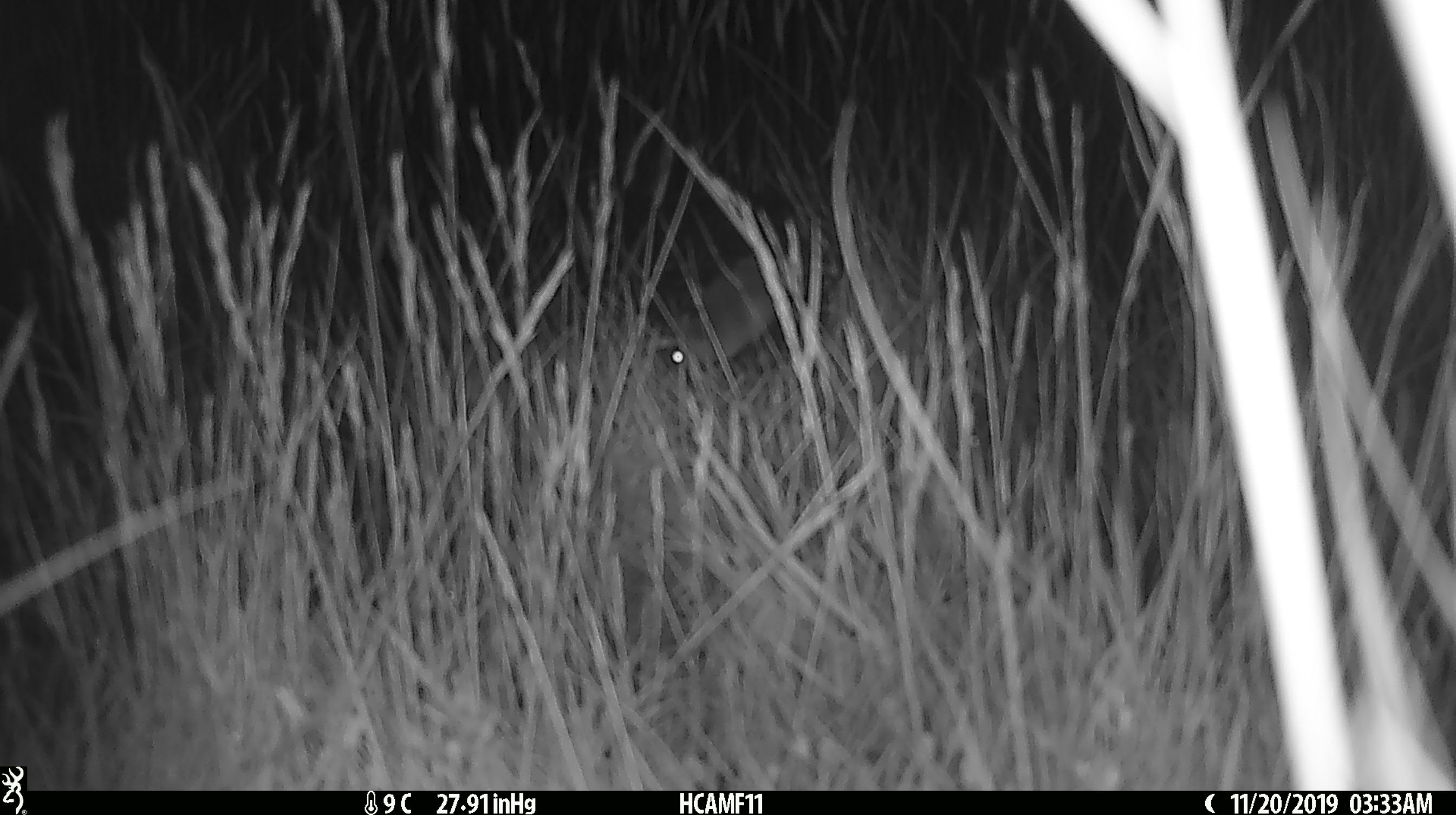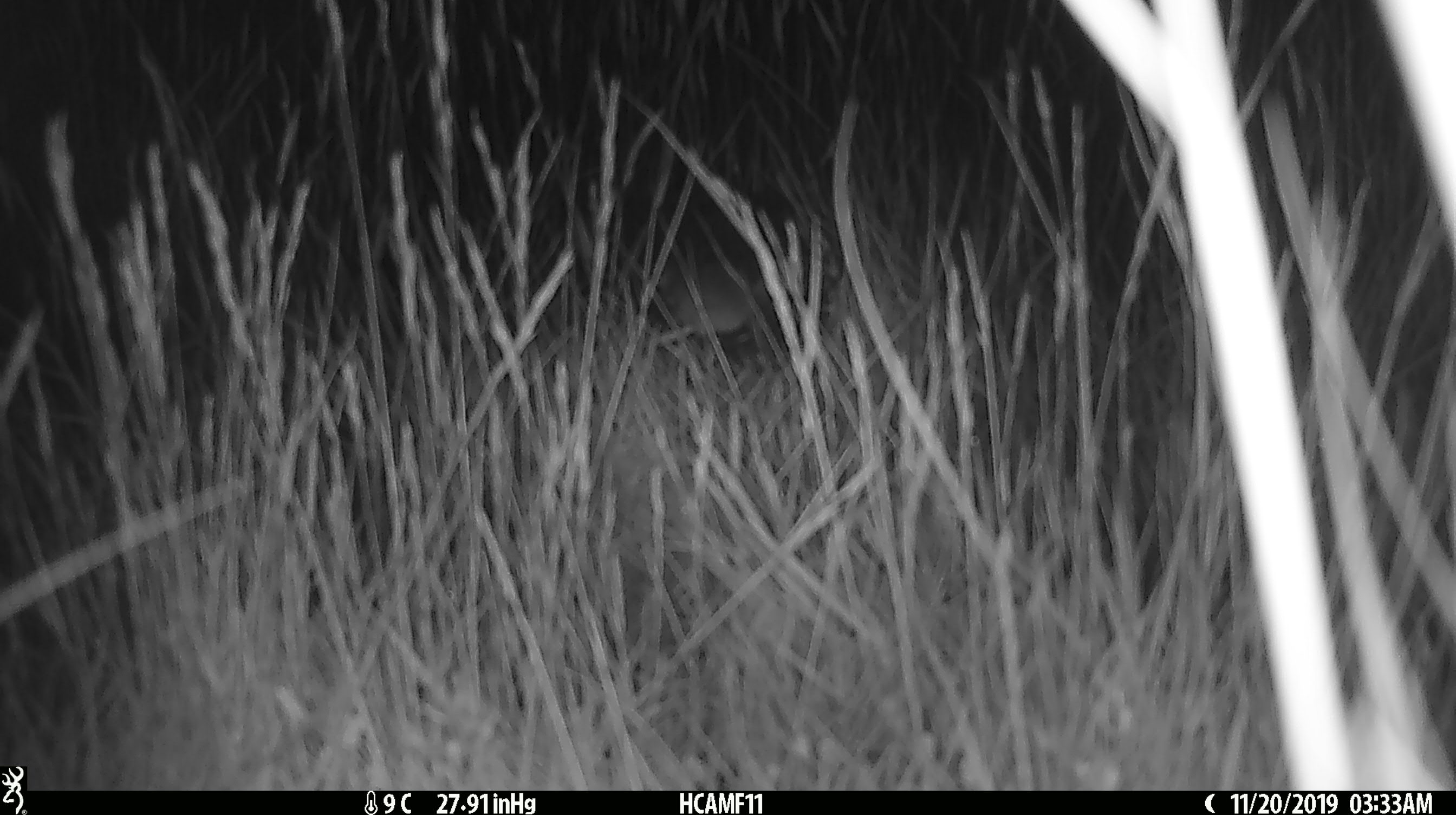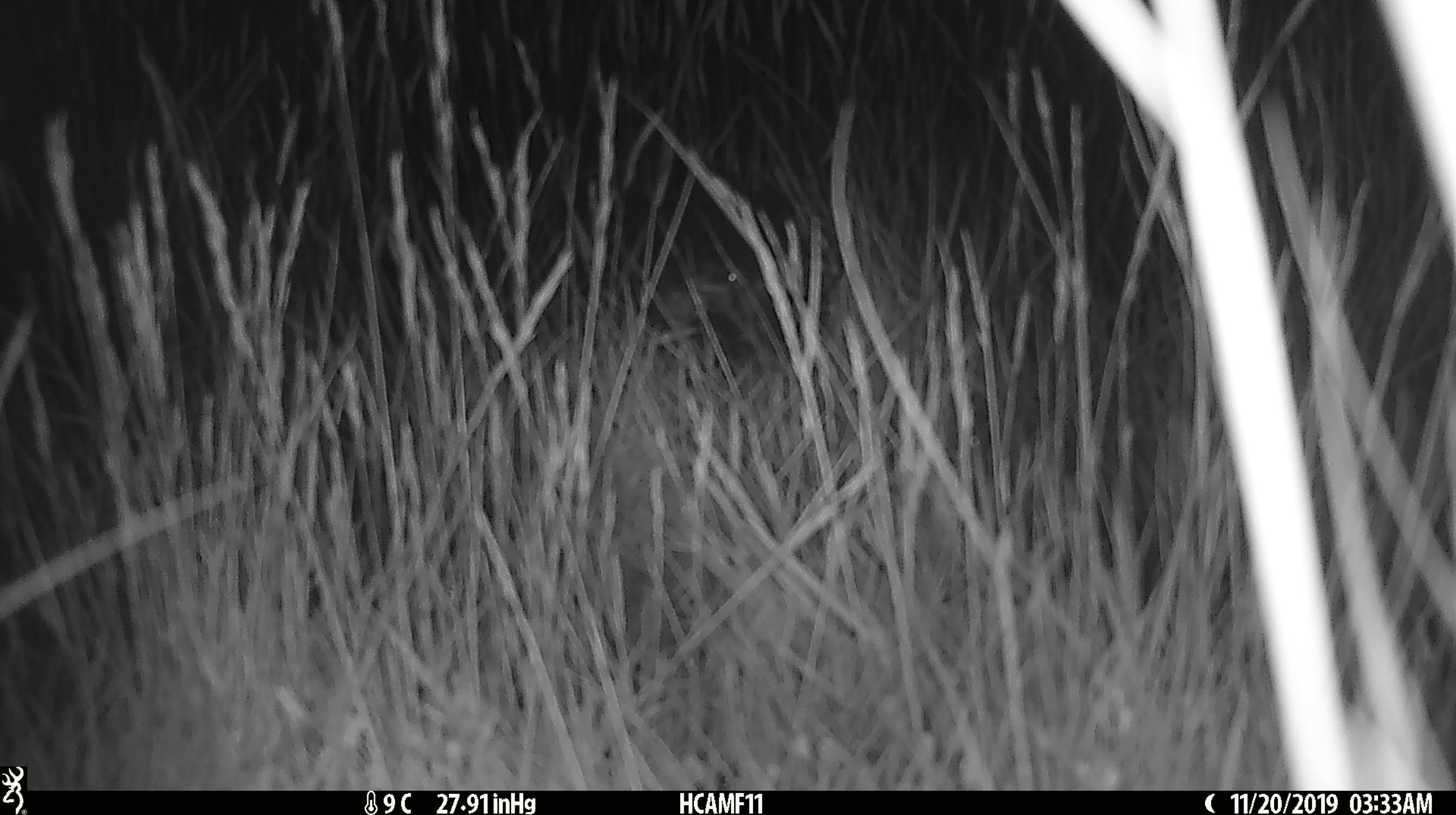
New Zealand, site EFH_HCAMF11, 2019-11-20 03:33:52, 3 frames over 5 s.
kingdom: Animalia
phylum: Chordata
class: Mammalia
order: Rodentia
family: Muridae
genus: Mus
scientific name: Mus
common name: mouse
Mouse (Mus).